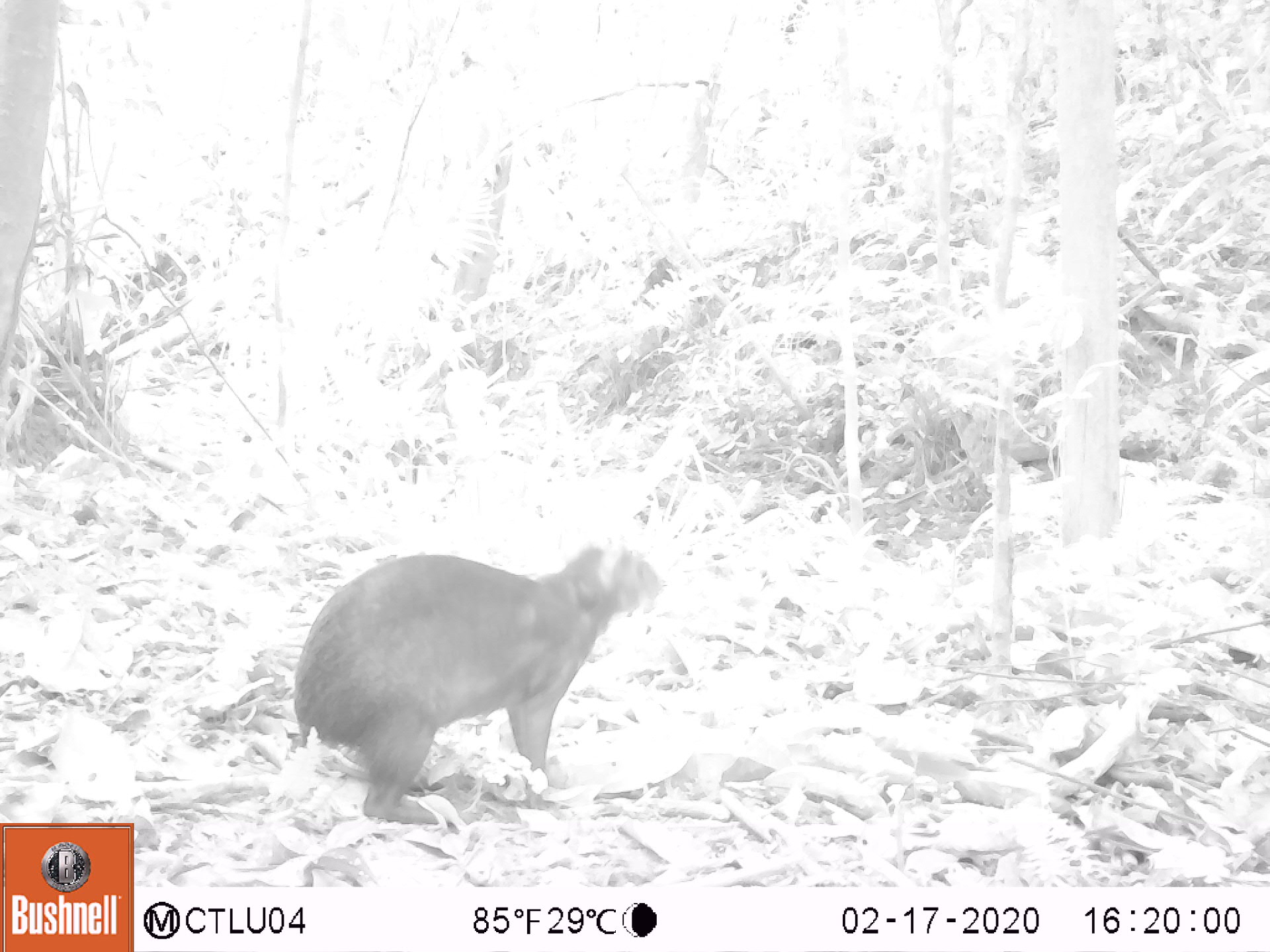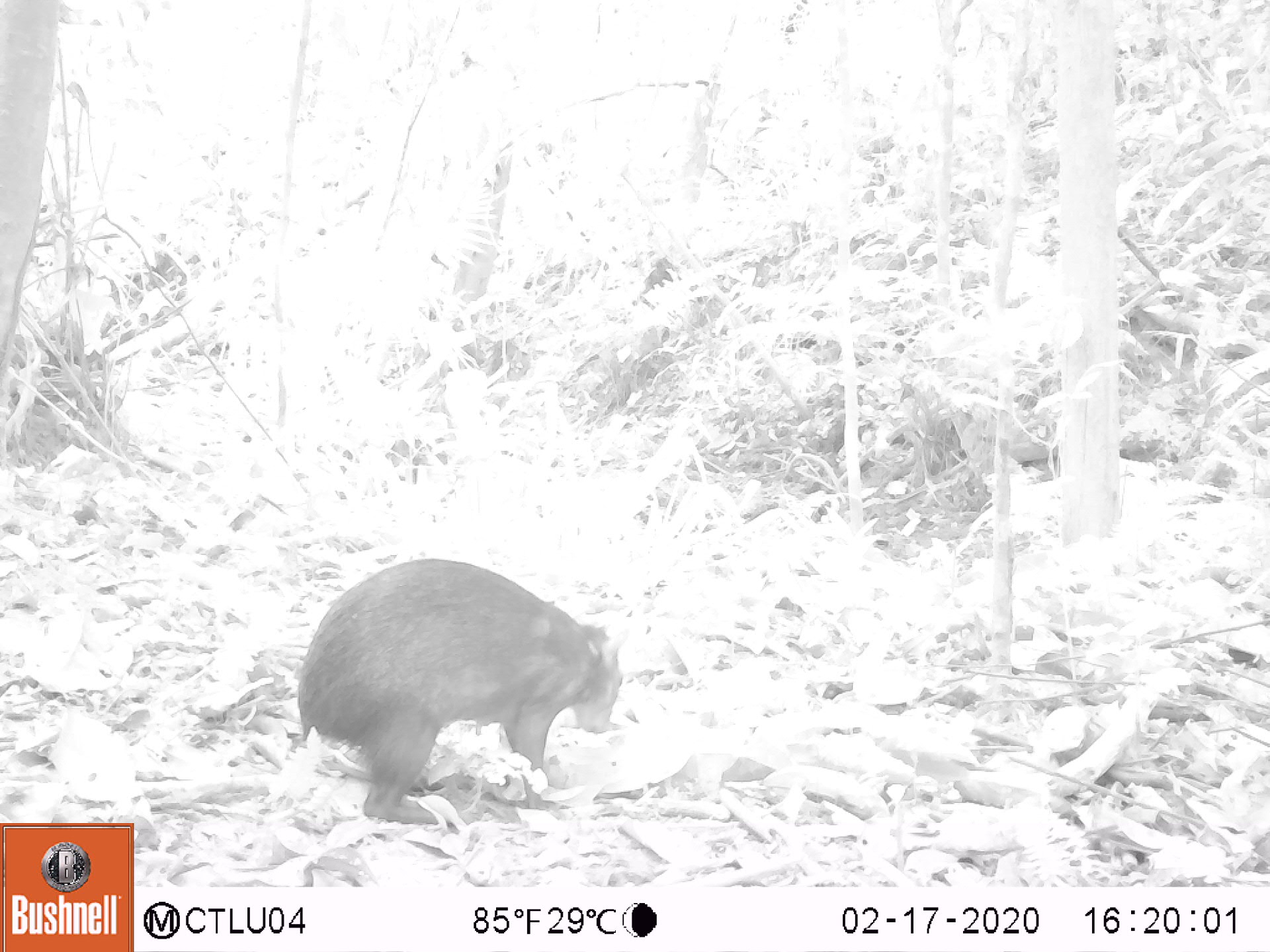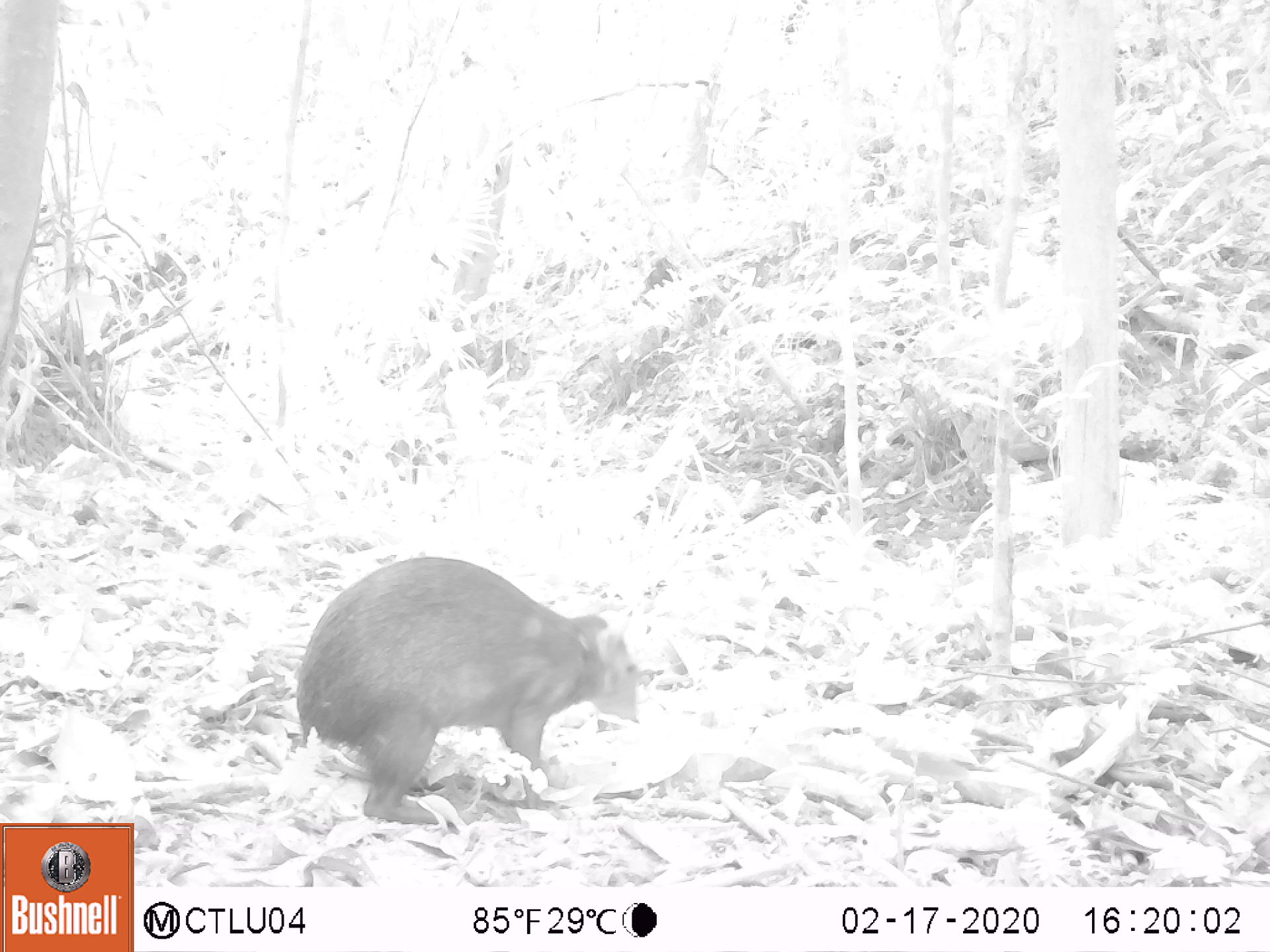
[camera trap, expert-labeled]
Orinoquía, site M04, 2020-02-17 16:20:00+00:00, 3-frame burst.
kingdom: Animalia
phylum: Chordata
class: Mammalia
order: Rodentia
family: Dasyproctidae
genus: Dasyprocta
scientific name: Dasyprocta fuliginosa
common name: black agouti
Black agouti (Dasyprocta fuliginosa).